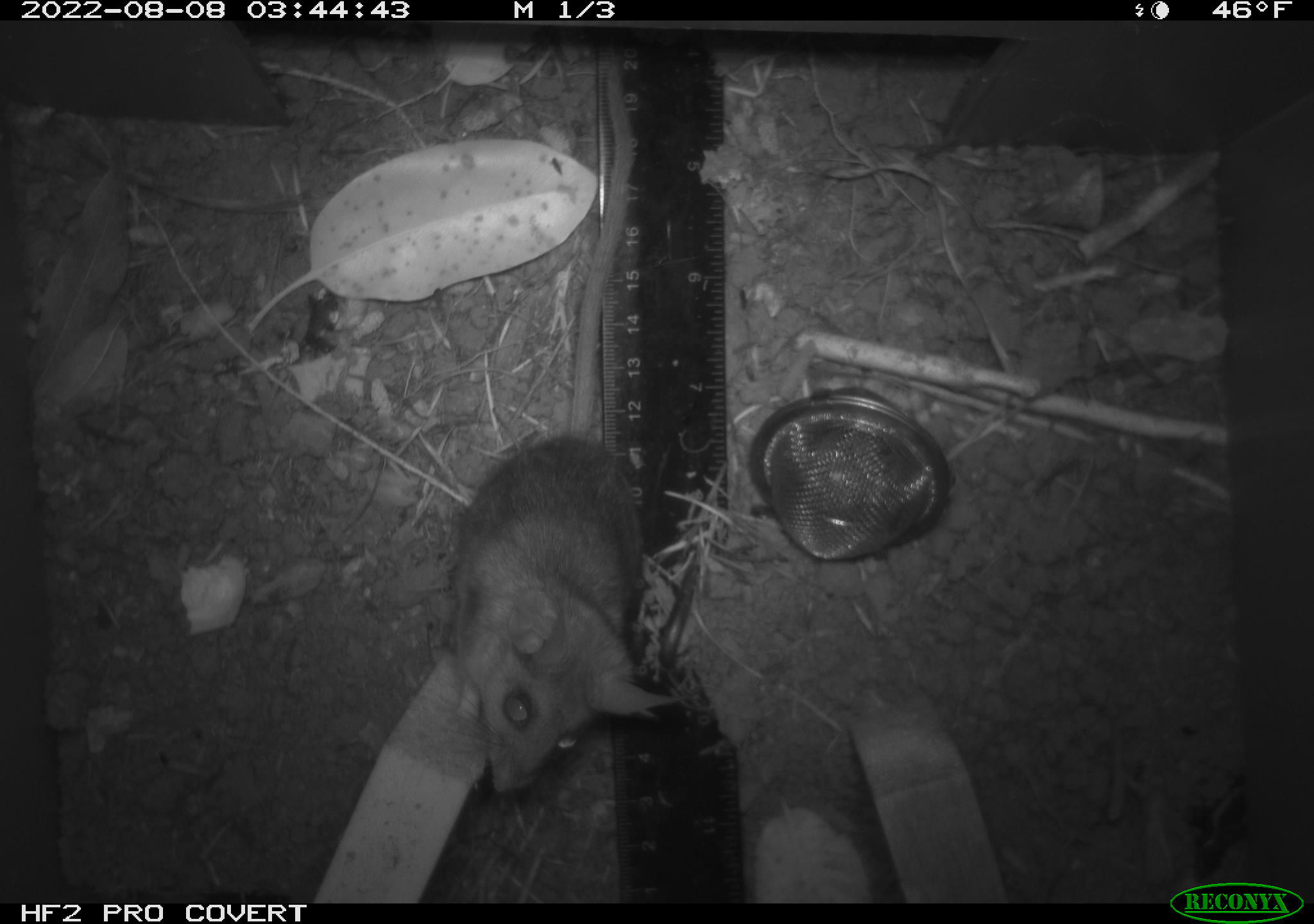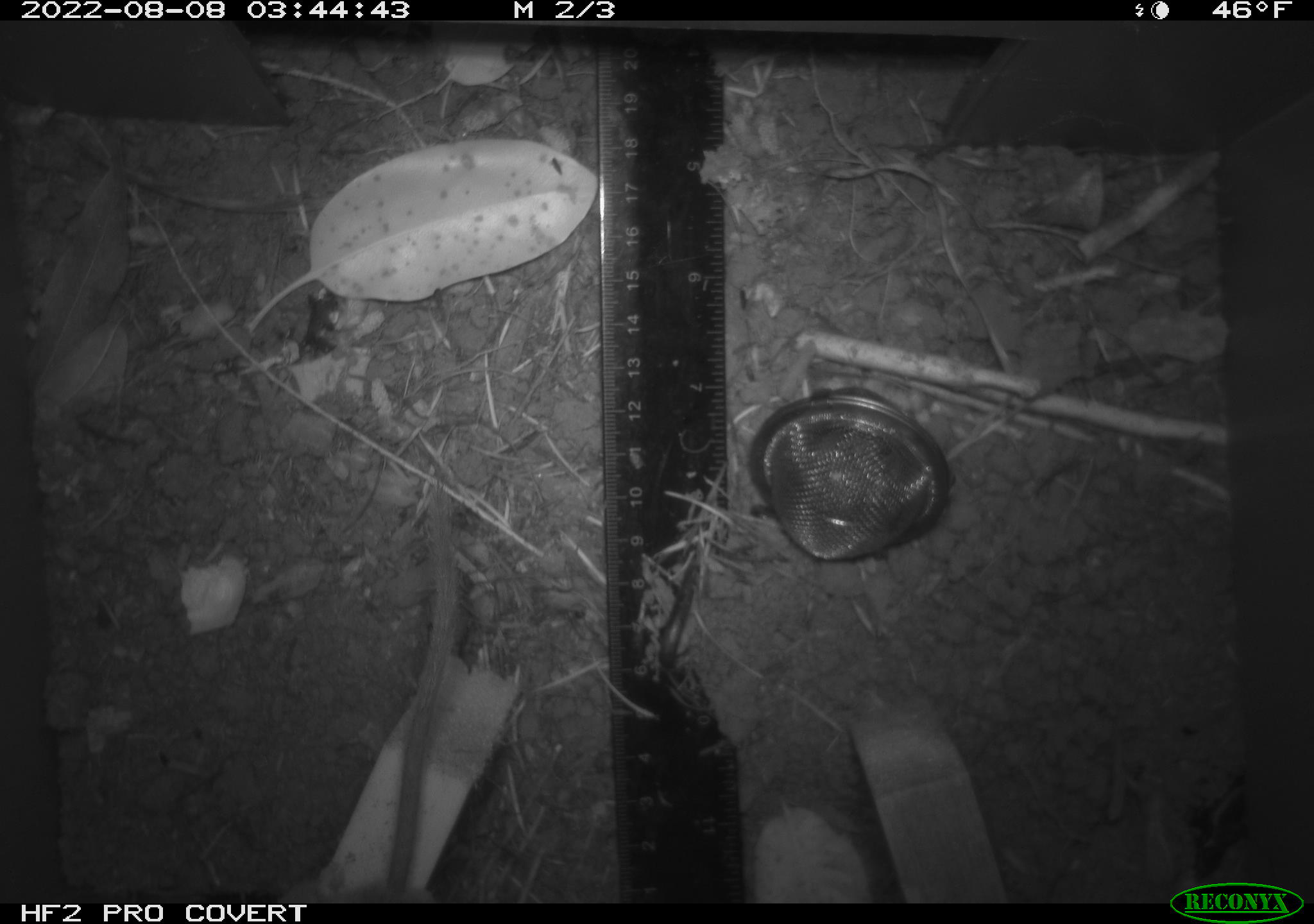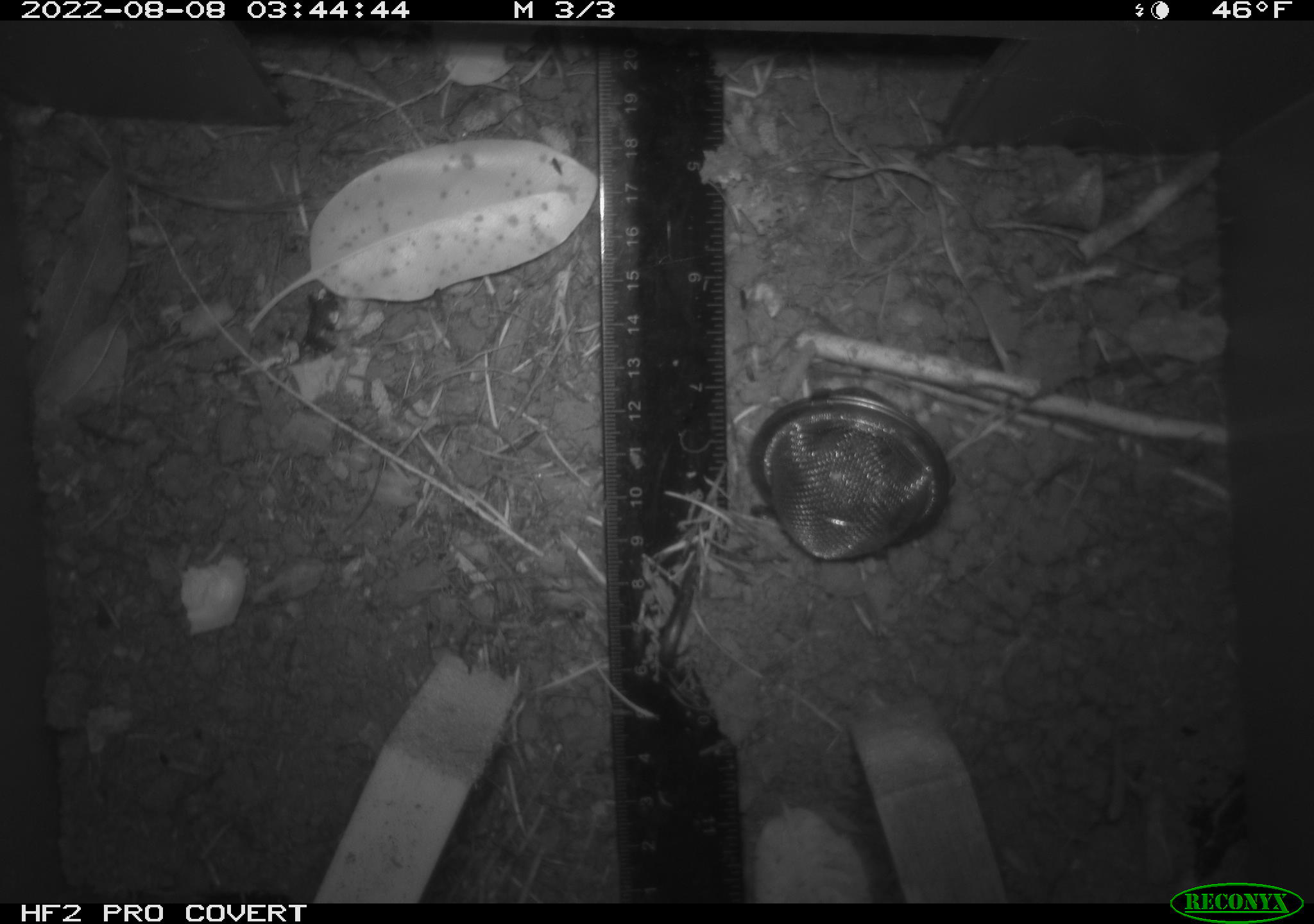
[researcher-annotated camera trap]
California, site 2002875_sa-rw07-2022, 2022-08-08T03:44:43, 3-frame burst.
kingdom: Animalia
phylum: Chordata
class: Mammalia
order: Rodentia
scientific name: Rodentia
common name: mouse species